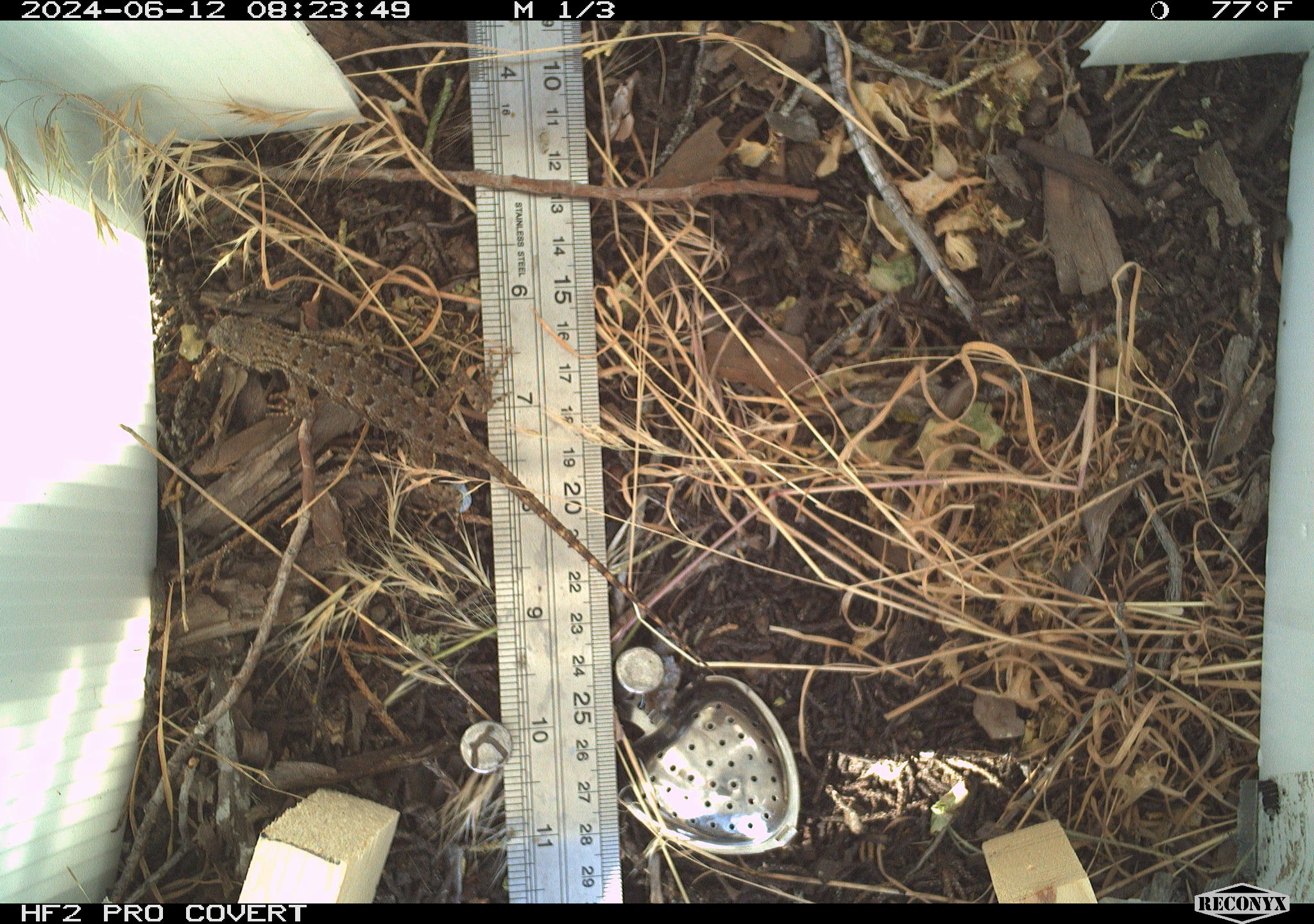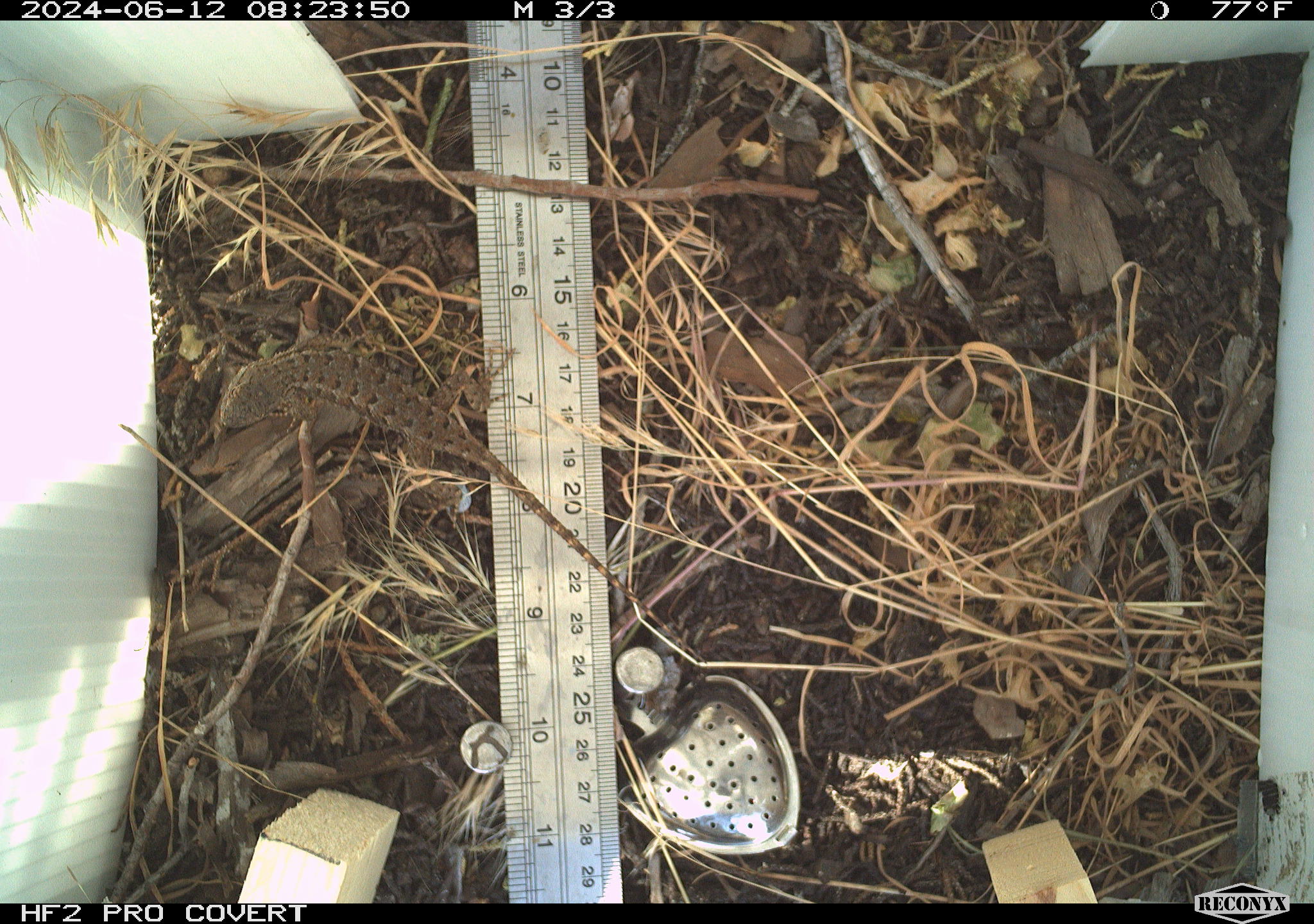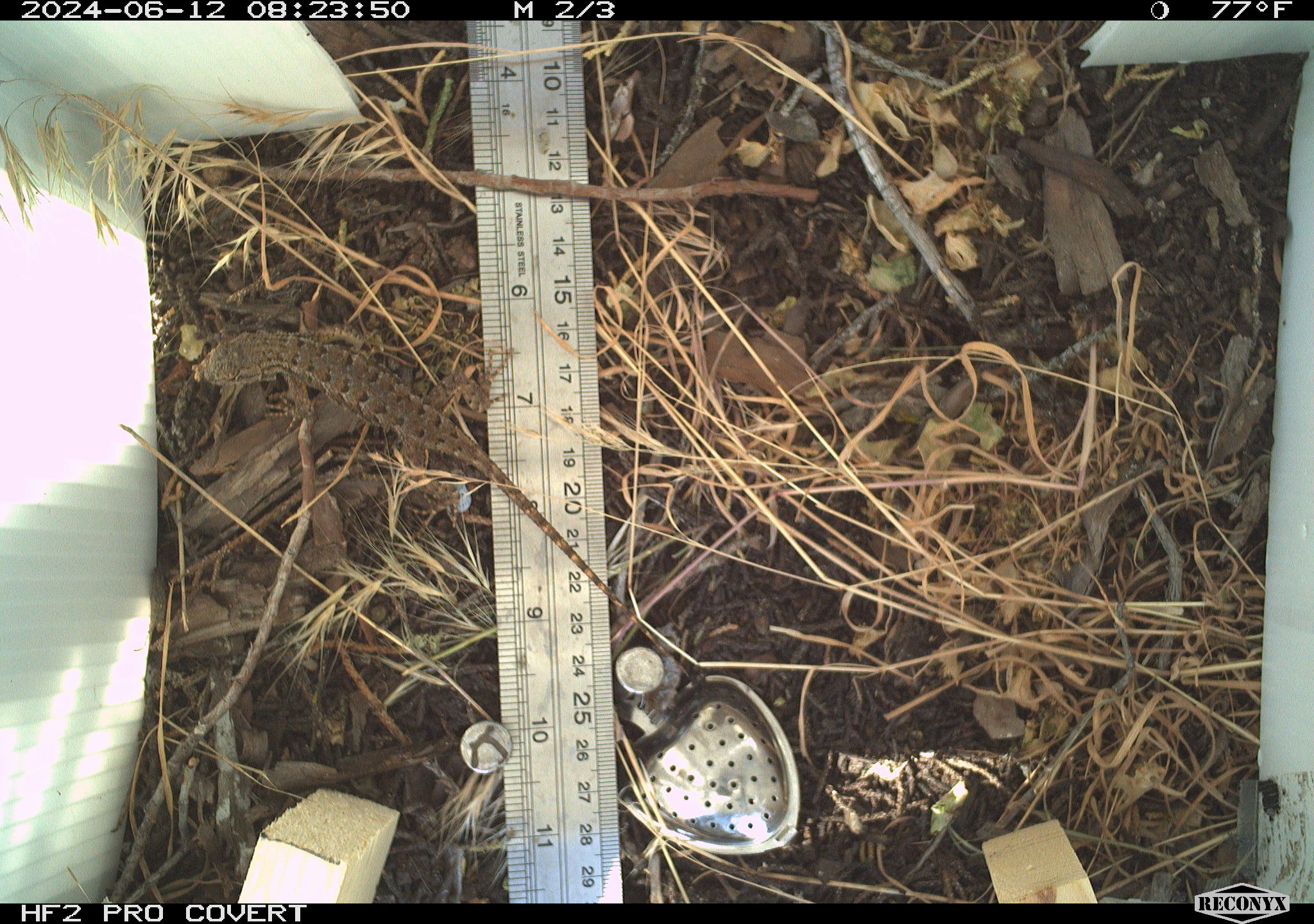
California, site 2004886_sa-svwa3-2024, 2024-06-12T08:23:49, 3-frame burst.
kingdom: Animalia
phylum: Chordata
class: Reptilia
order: Squamata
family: Phrynosomatidae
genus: Sceloporus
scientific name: Sceloporus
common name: spiny lizards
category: sceloporus species